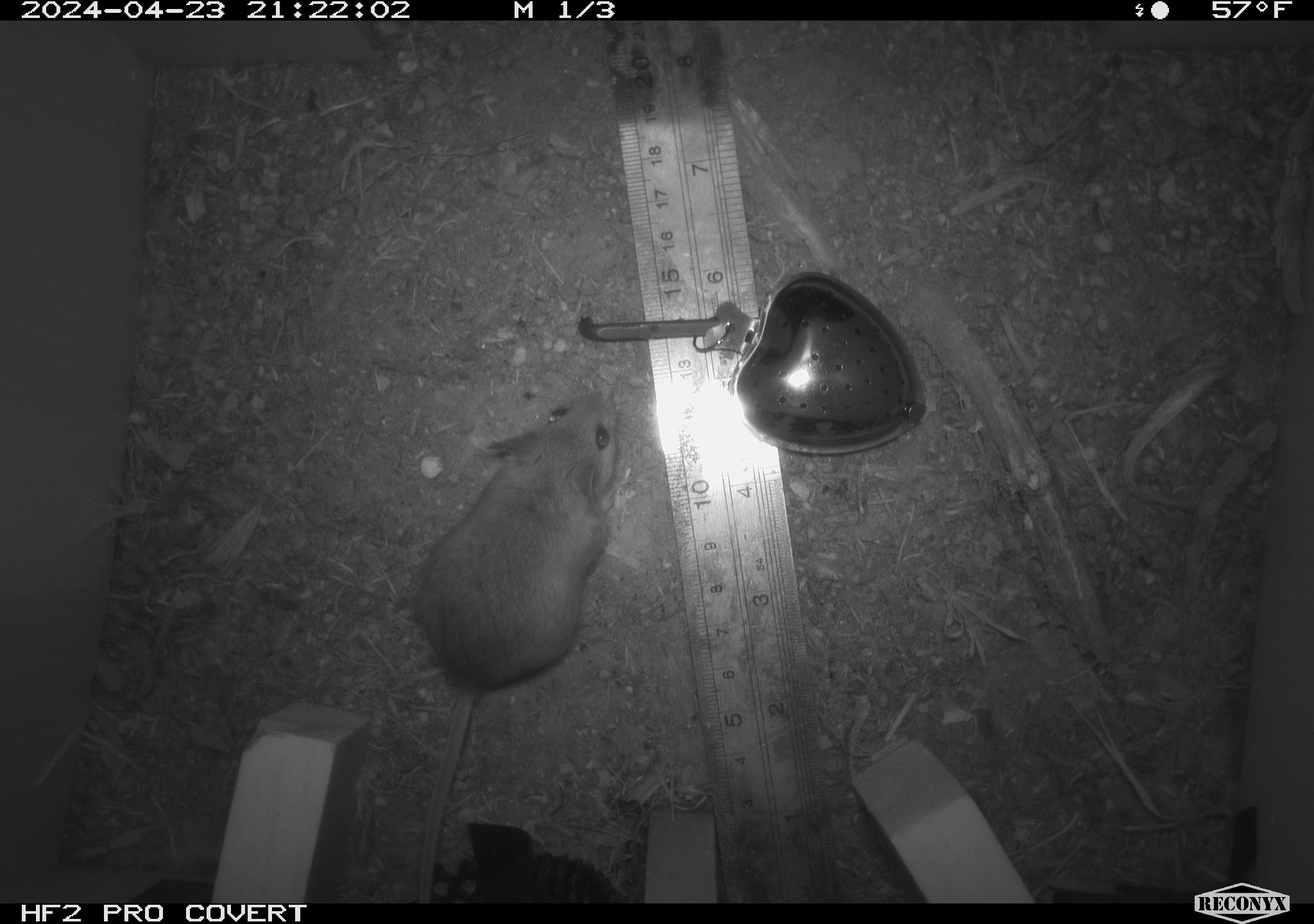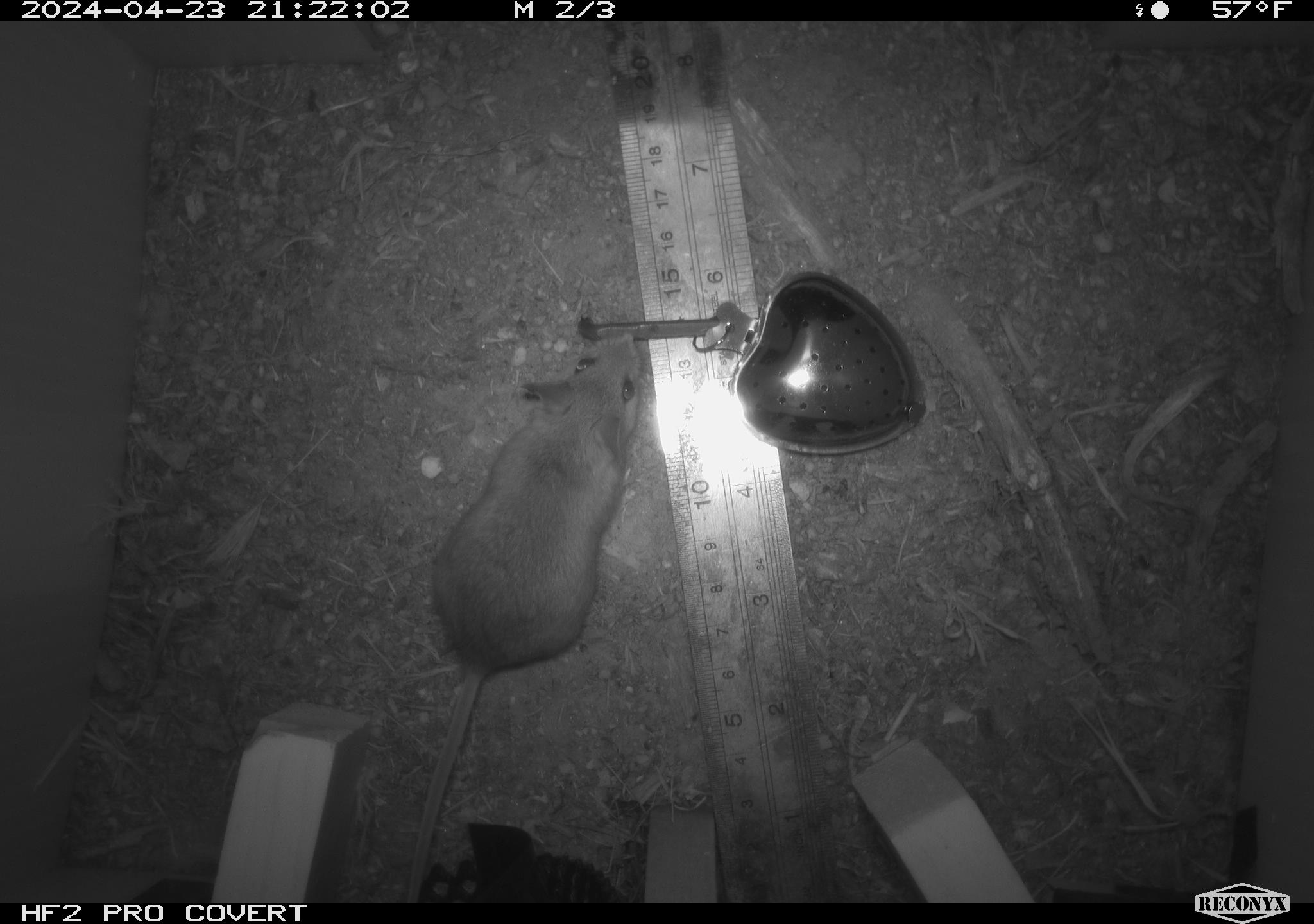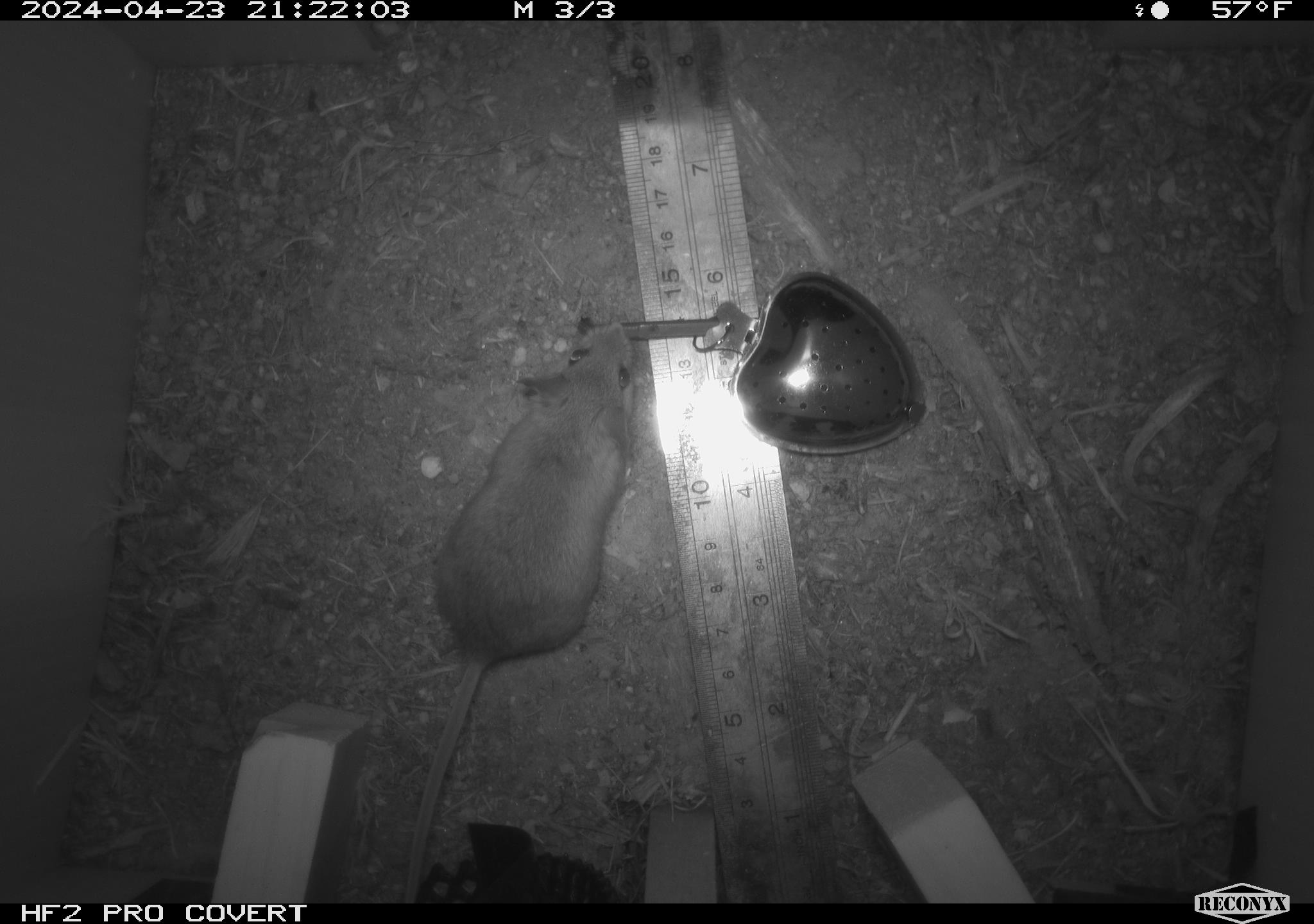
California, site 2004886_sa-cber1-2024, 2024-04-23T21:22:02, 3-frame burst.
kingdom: Animalia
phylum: Chordata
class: Mammalia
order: Rodentia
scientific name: Rodentia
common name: mouse species